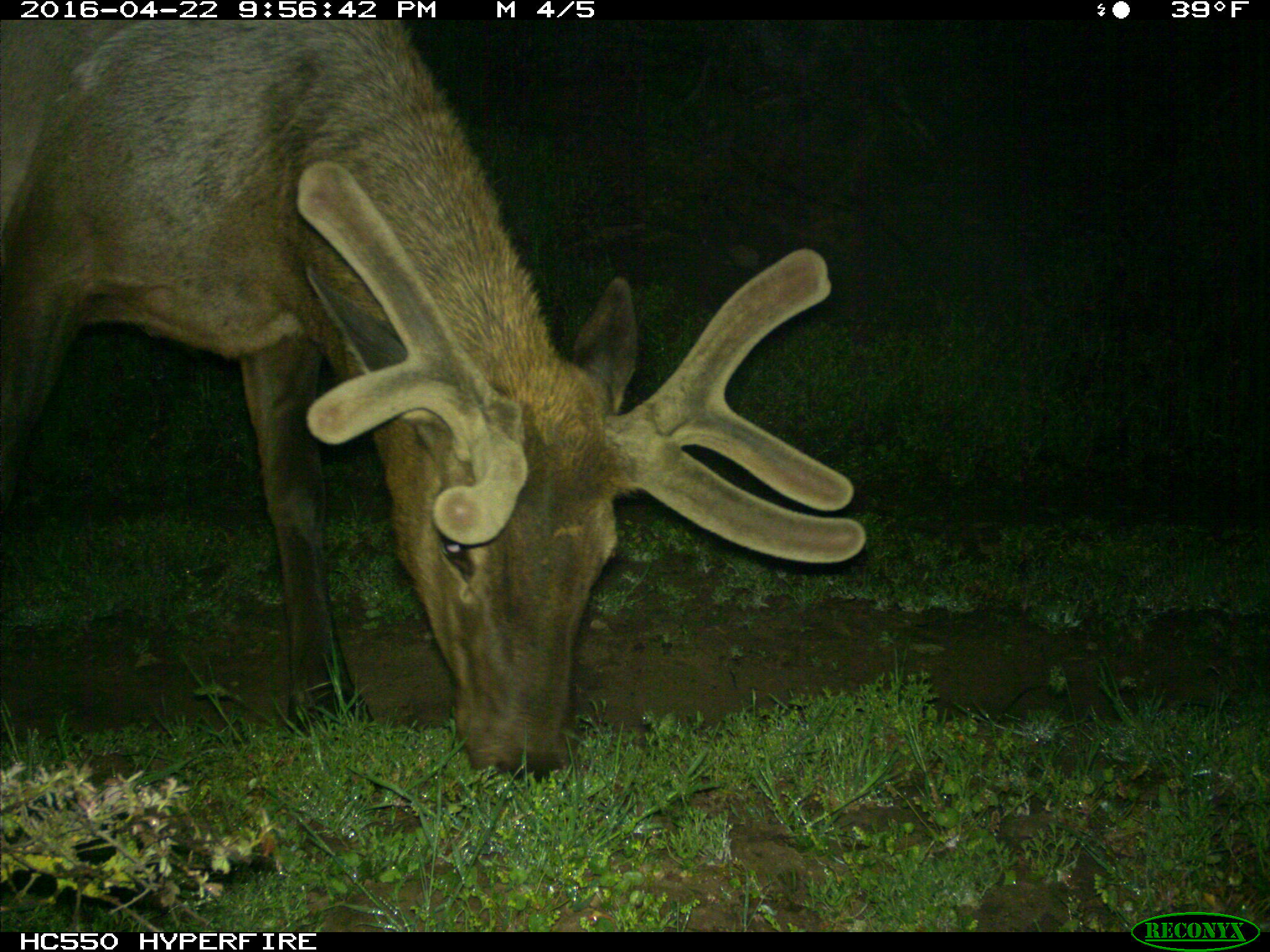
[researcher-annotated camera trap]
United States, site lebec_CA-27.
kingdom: Animalia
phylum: Chordata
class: Mammalia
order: Artiodactyla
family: Cervidae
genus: Cervus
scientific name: Cervus canadensis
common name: elk